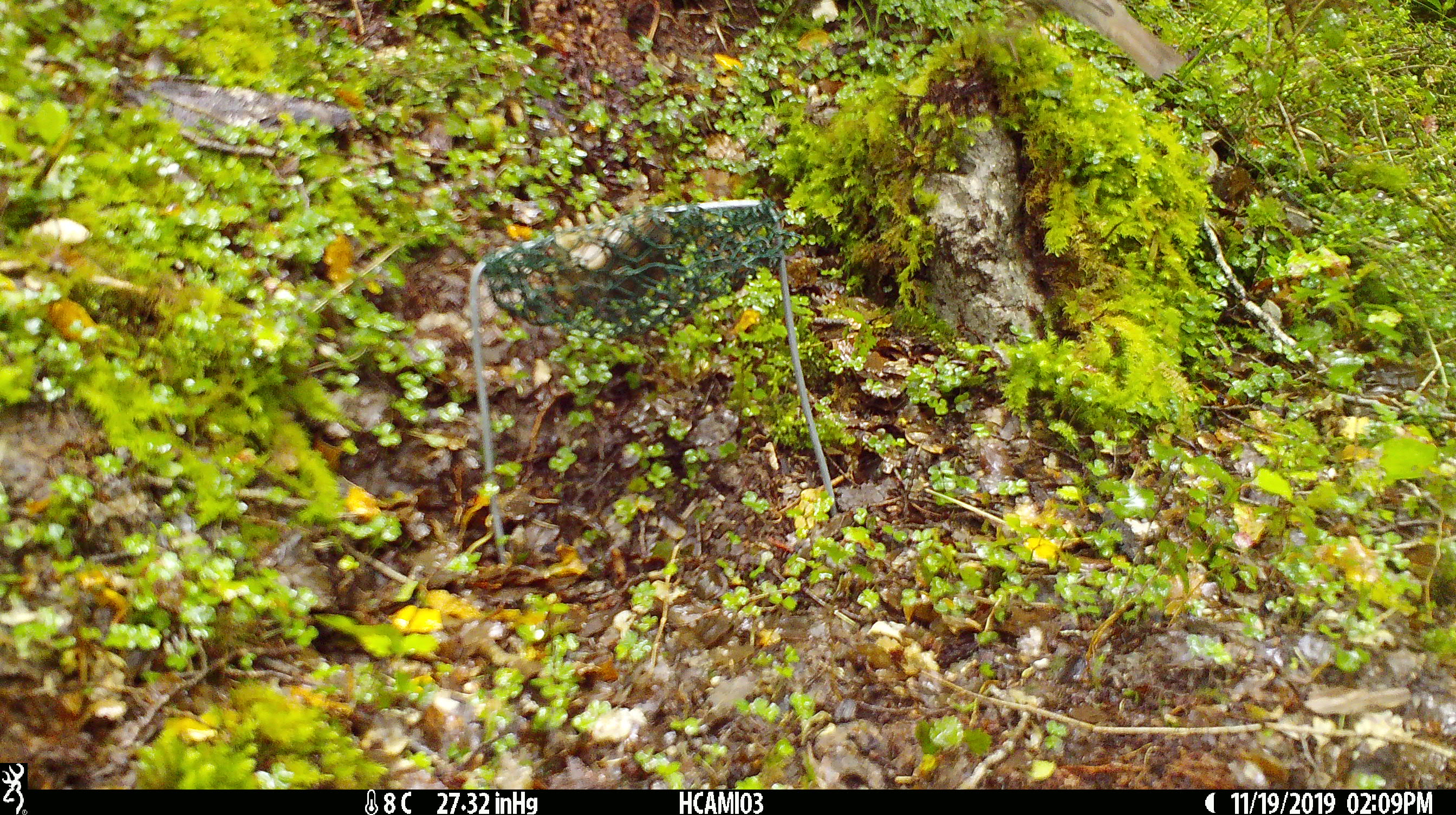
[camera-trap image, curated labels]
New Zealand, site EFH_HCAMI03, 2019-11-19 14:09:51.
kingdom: Animalia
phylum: Chordata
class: Mammalia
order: Rodentia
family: Muridae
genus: Mus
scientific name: Mus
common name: mouse